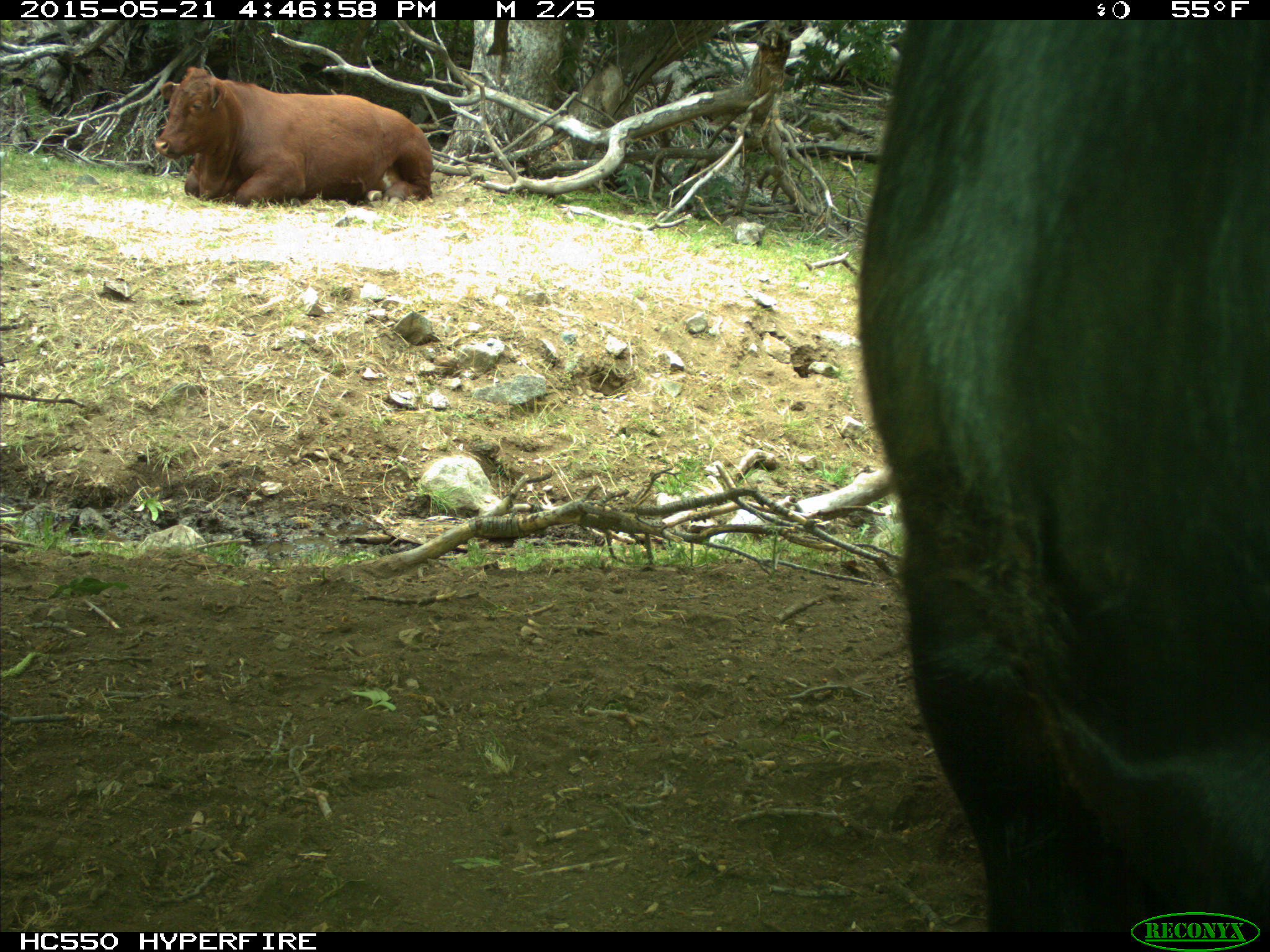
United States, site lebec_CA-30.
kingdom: Animalia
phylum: Chordata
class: Mammalia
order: Artiodactyla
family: Bovidae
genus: Bos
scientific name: Bos taurus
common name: domestic cow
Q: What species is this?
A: Bos taurus (domestic cow).